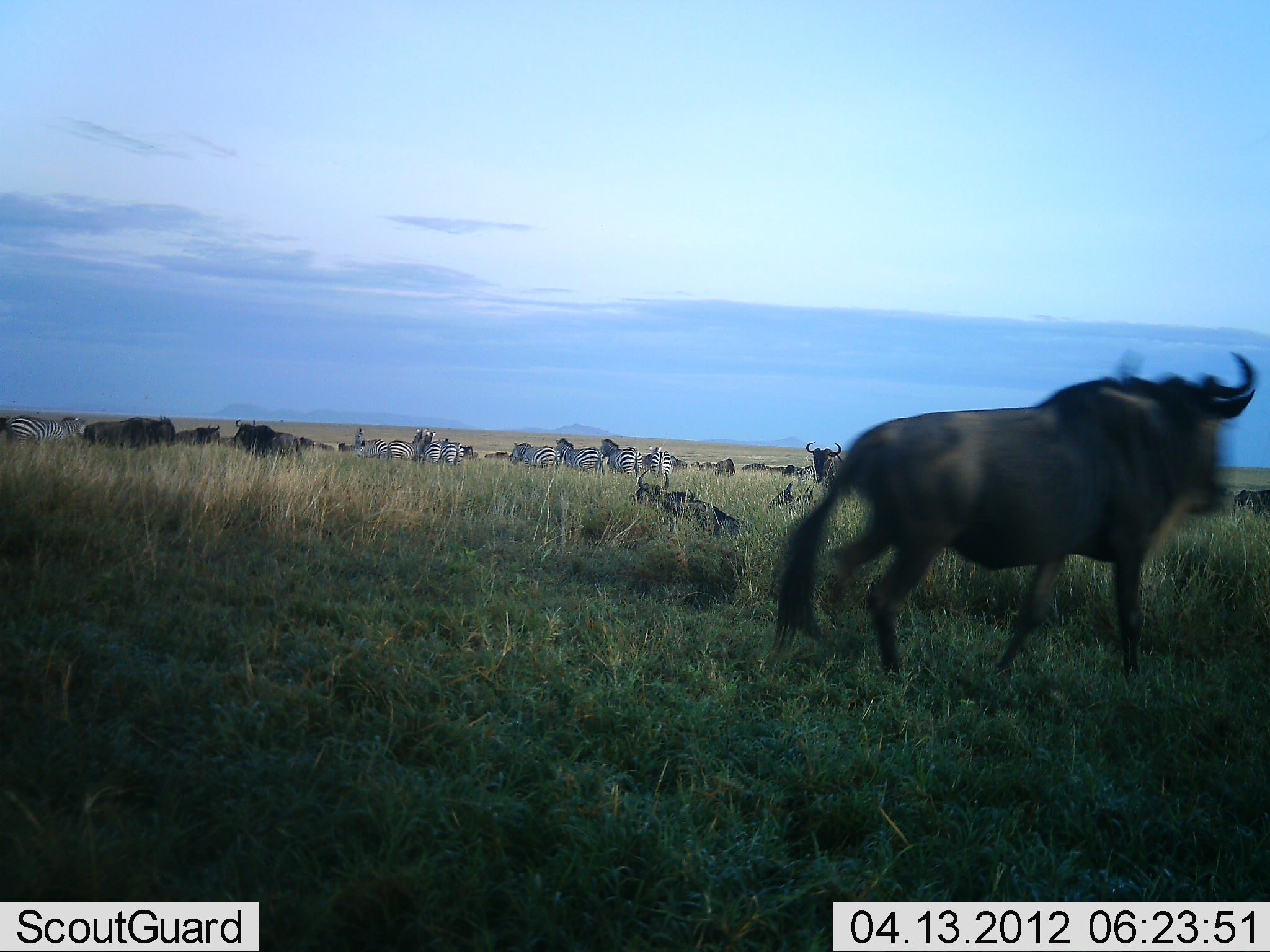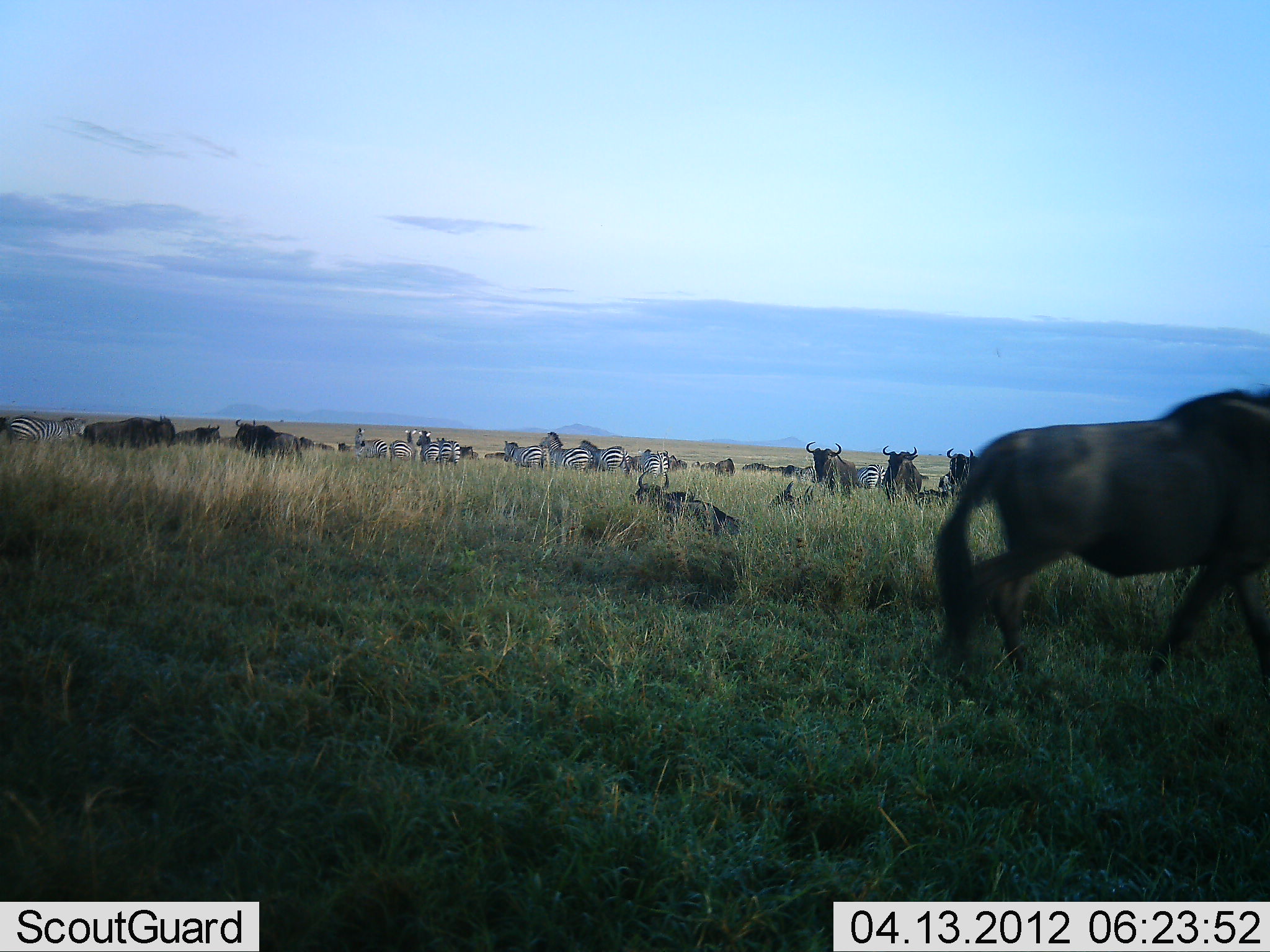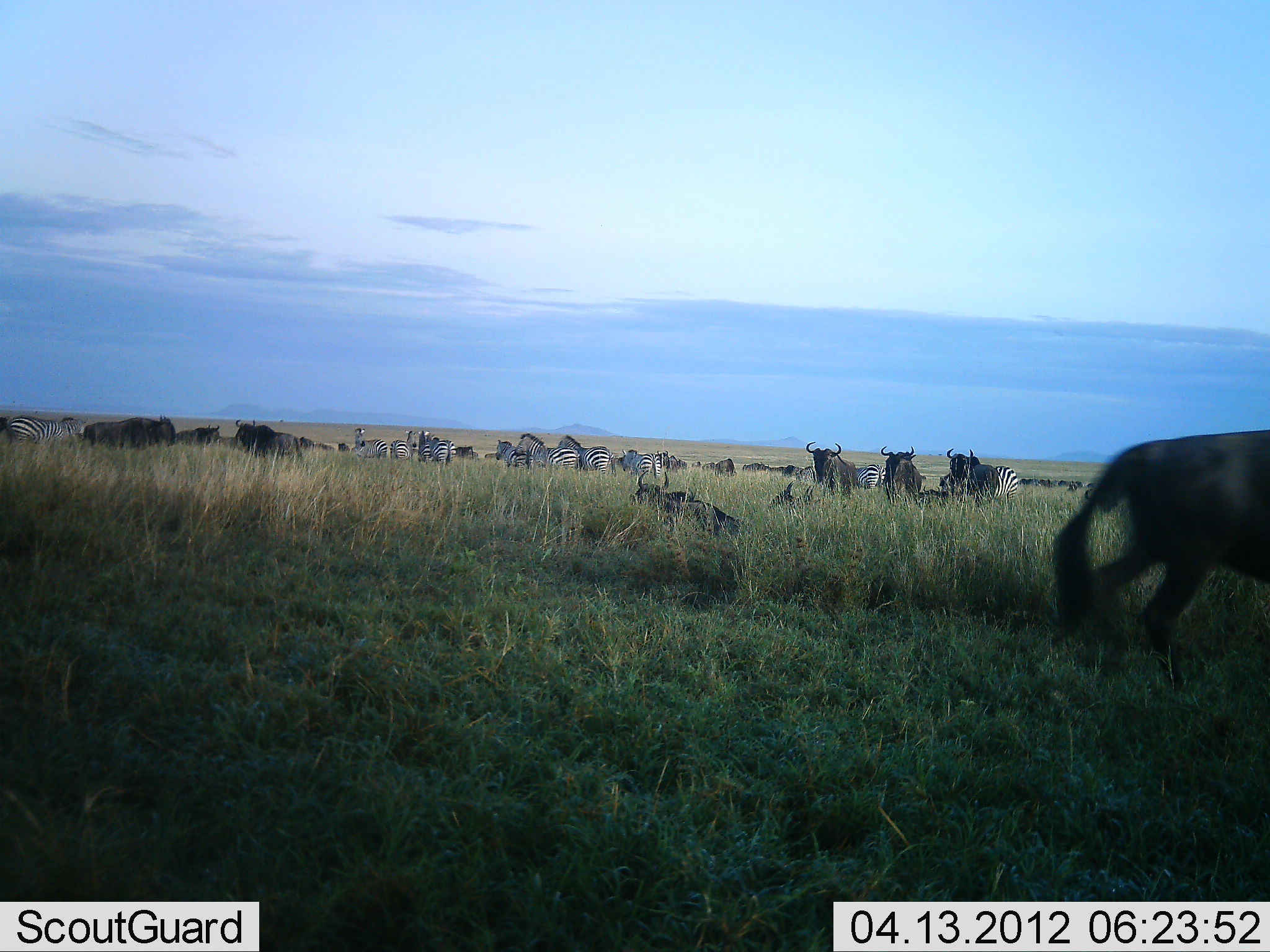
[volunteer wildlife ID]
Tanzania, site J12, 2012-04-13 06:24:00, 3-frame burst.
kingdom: Animalia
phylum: Chordata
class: Mammalia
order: Artiodactyla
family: Bovidae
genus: Connochaetes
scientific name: Connochaetes taurinus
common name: blue wildebeest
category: wildebeest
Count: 9.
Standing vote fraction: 67%.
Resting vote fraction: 73%.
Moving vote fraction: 67%.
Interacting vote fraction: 7%.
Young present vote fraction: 0%.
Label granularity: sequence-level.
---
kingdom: Animalia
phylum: Chordata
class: Mammalia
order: Perissodactyla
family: Equidae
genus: Equus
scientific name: Equus quagga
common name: plains zebra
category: zebra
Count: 11-50.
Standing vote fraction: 87%.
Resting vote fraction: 13%.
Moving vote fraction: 60%.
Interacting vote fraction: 13%.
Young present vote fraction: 0%.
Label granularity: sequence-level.